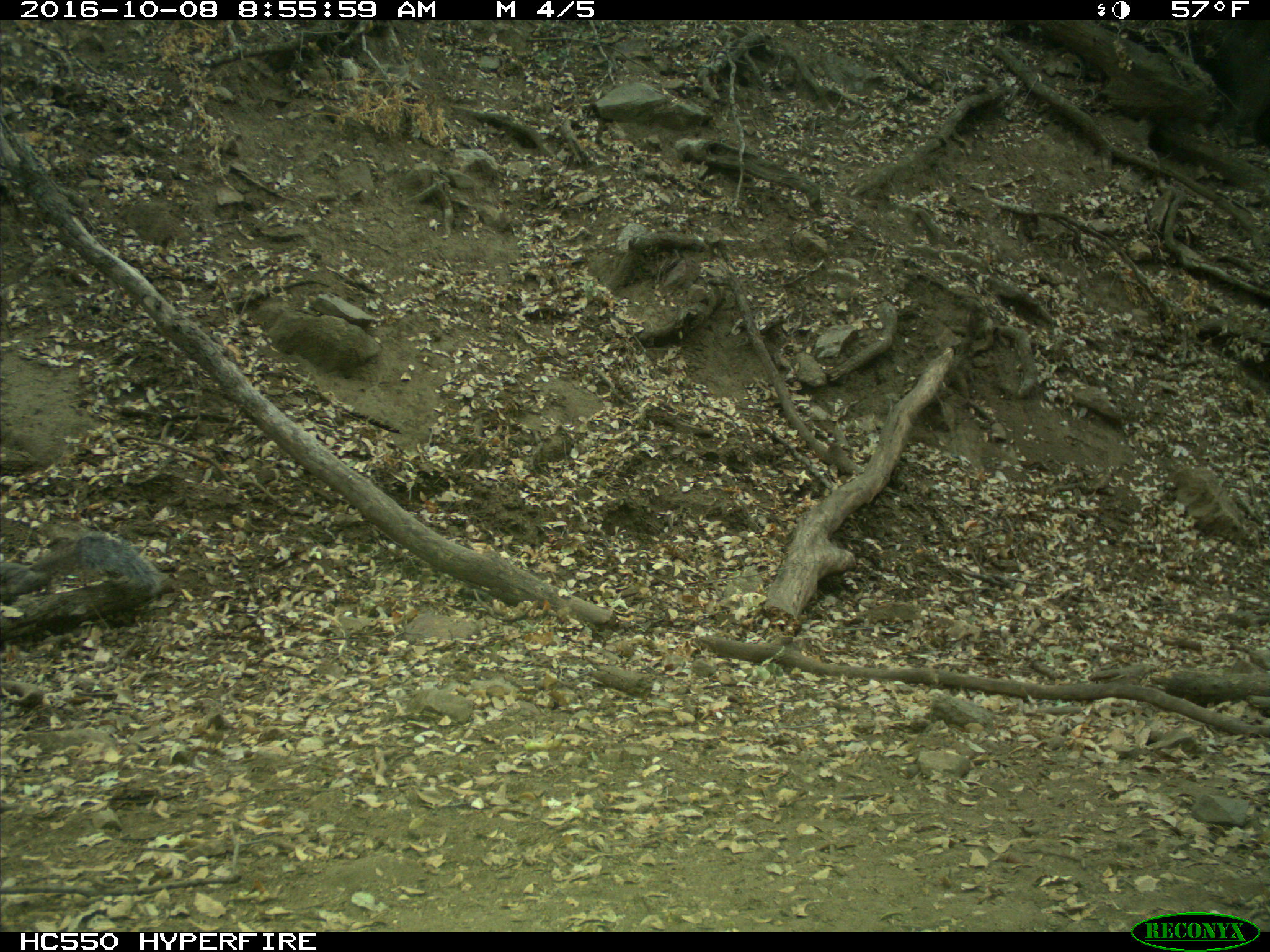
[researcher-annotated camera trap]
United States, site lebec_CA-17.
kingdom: Animalia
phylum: Chordata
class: Mammalia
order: Rodentia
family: Sciuridae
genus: Sciurus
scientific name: Sciurus carolinensis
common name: eastern gray squirrel